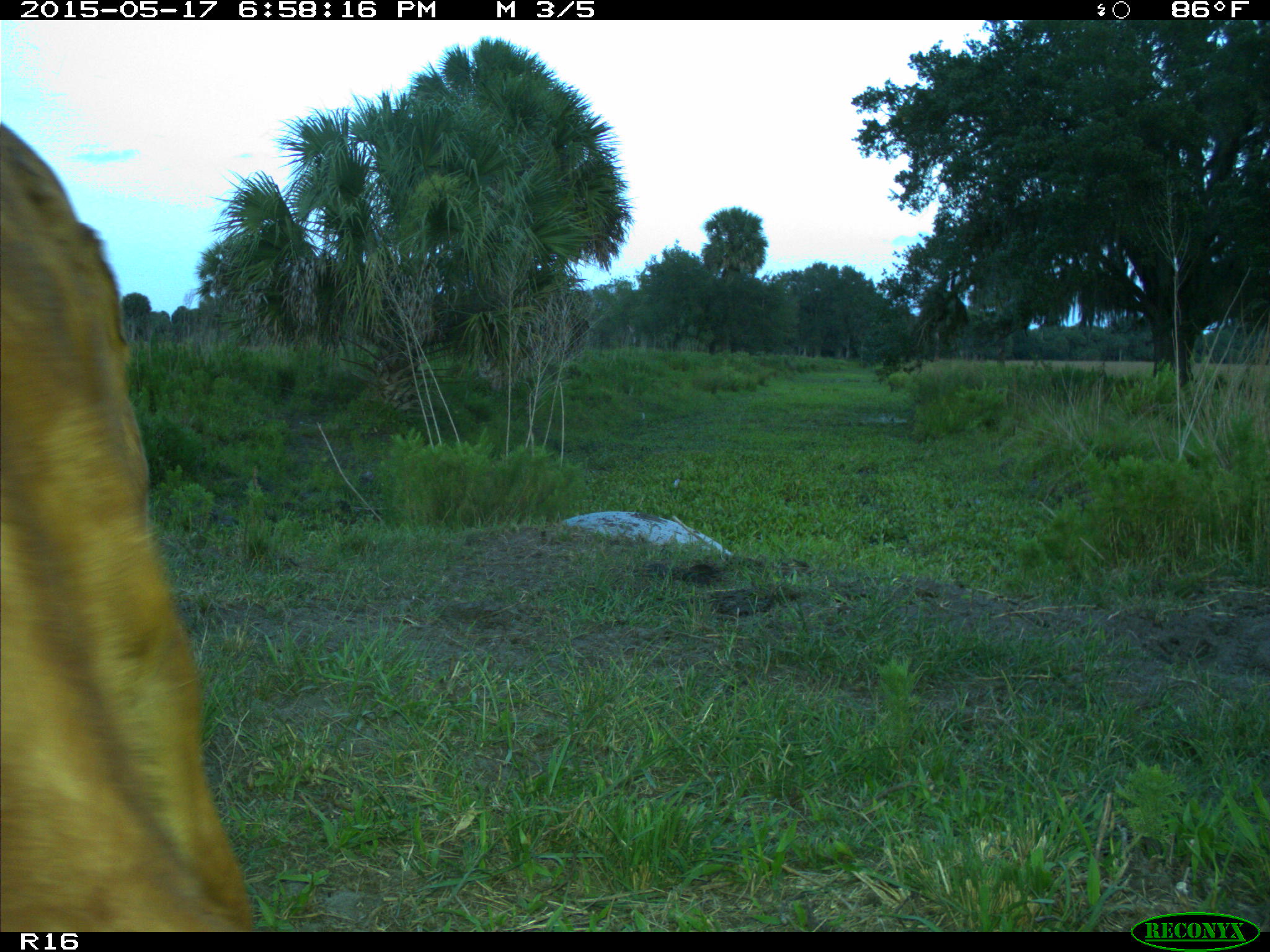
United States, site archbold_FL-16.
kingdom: Animalia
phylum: Chordata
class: Mammalia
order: Artiodactyla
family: Bovidae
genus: Bos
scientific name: Bos taurus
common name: domestic cow